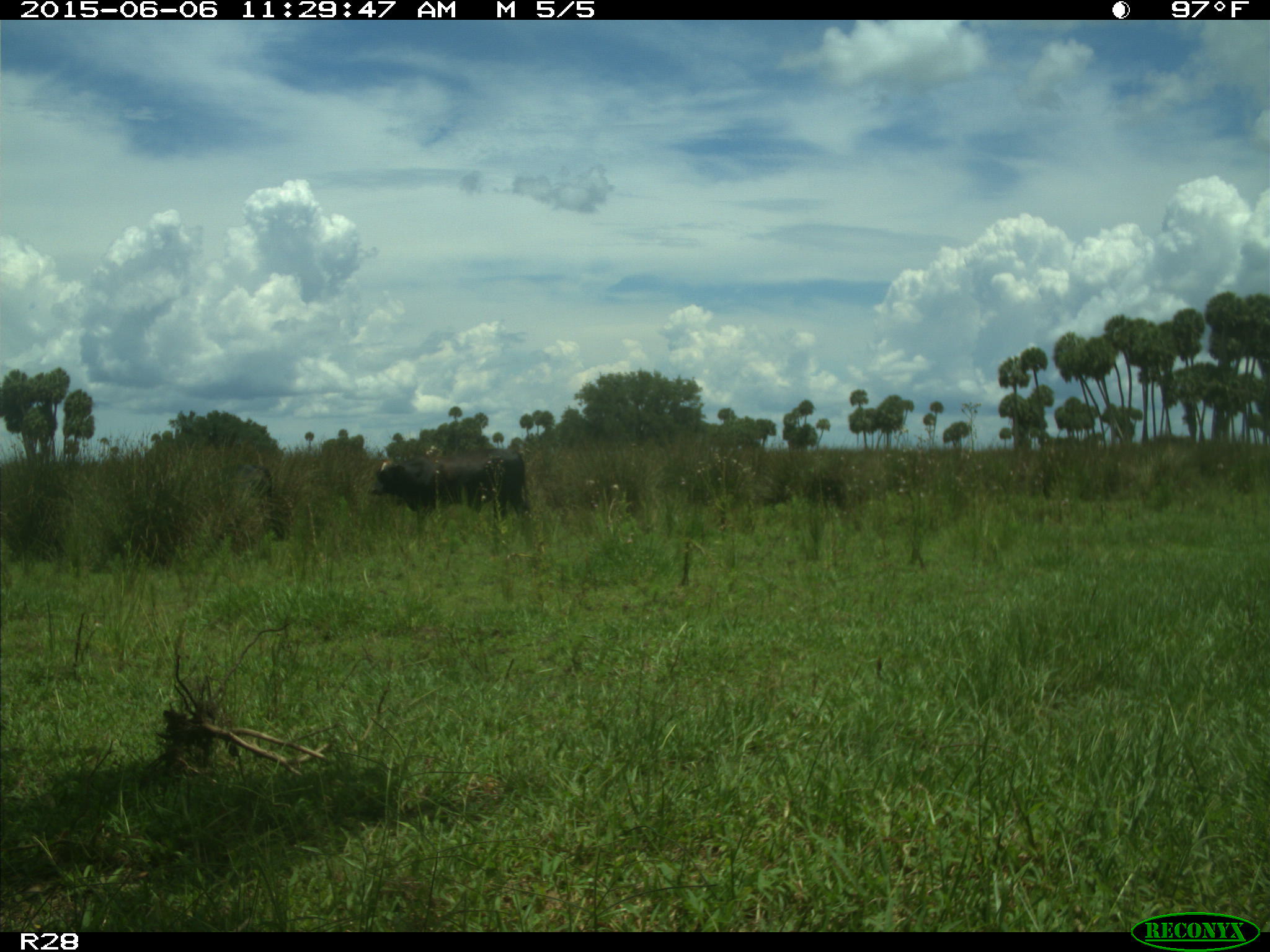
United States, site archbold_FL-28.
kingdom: Animalia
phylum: Chordata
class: Mammalia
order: Artiodactyla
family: Bovidae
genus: Bos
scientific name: Bos taurus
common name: domestic cow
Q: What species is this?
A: Bos taurus (domestic cow).